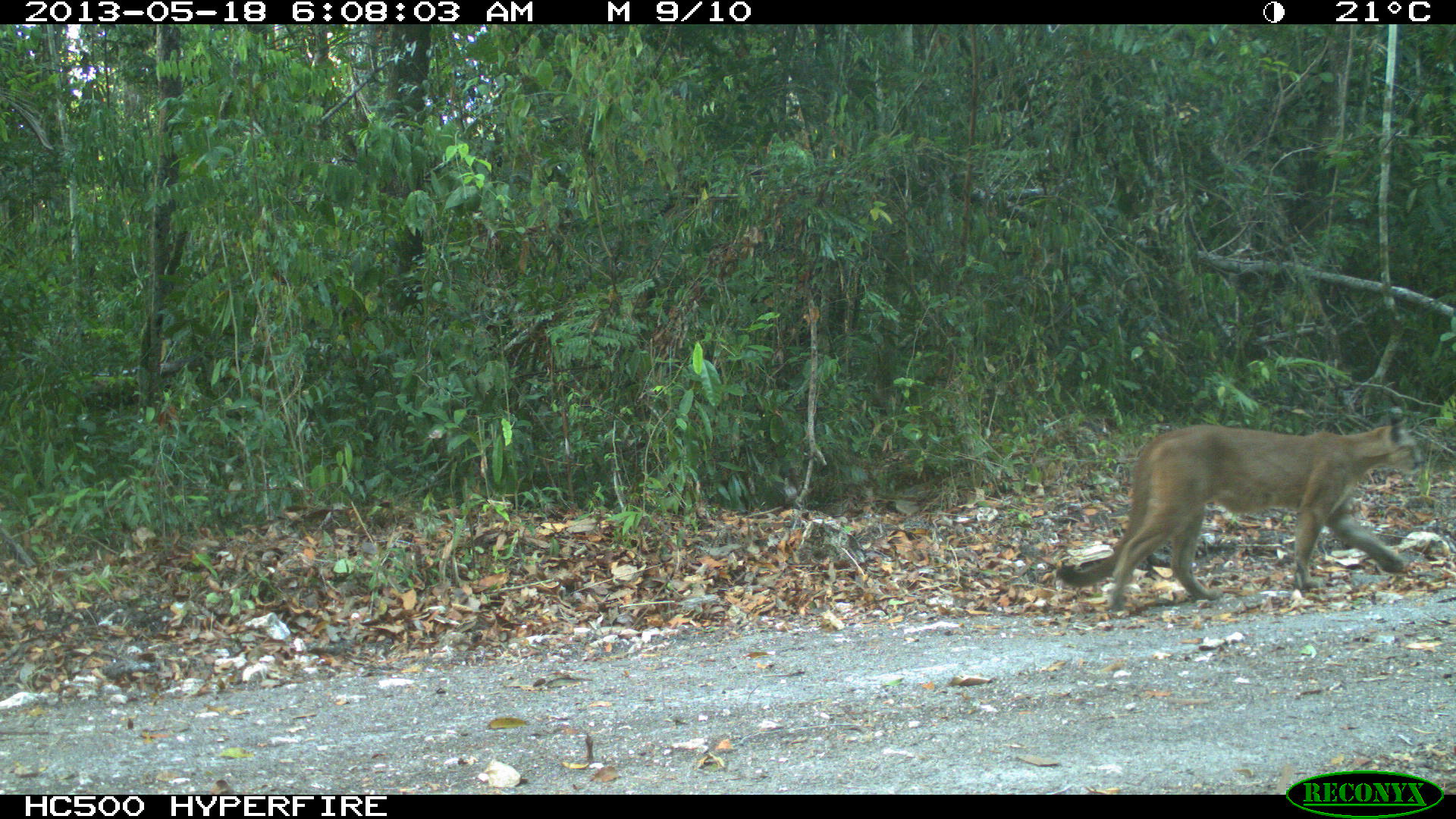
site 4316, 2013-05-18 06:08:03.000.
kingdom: Animalia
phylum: Chordata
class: Mammalia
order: Carnivora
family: Felidae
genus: Puma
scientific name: Puma concolor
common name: mountain lion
Puma concolor (mountain lion), count 1, sex male.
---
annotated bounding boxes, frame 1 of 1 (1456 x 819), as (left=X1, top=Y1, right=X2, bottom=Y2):
puma concolor: (left=1054, top=418, right=1426, bottom=615)